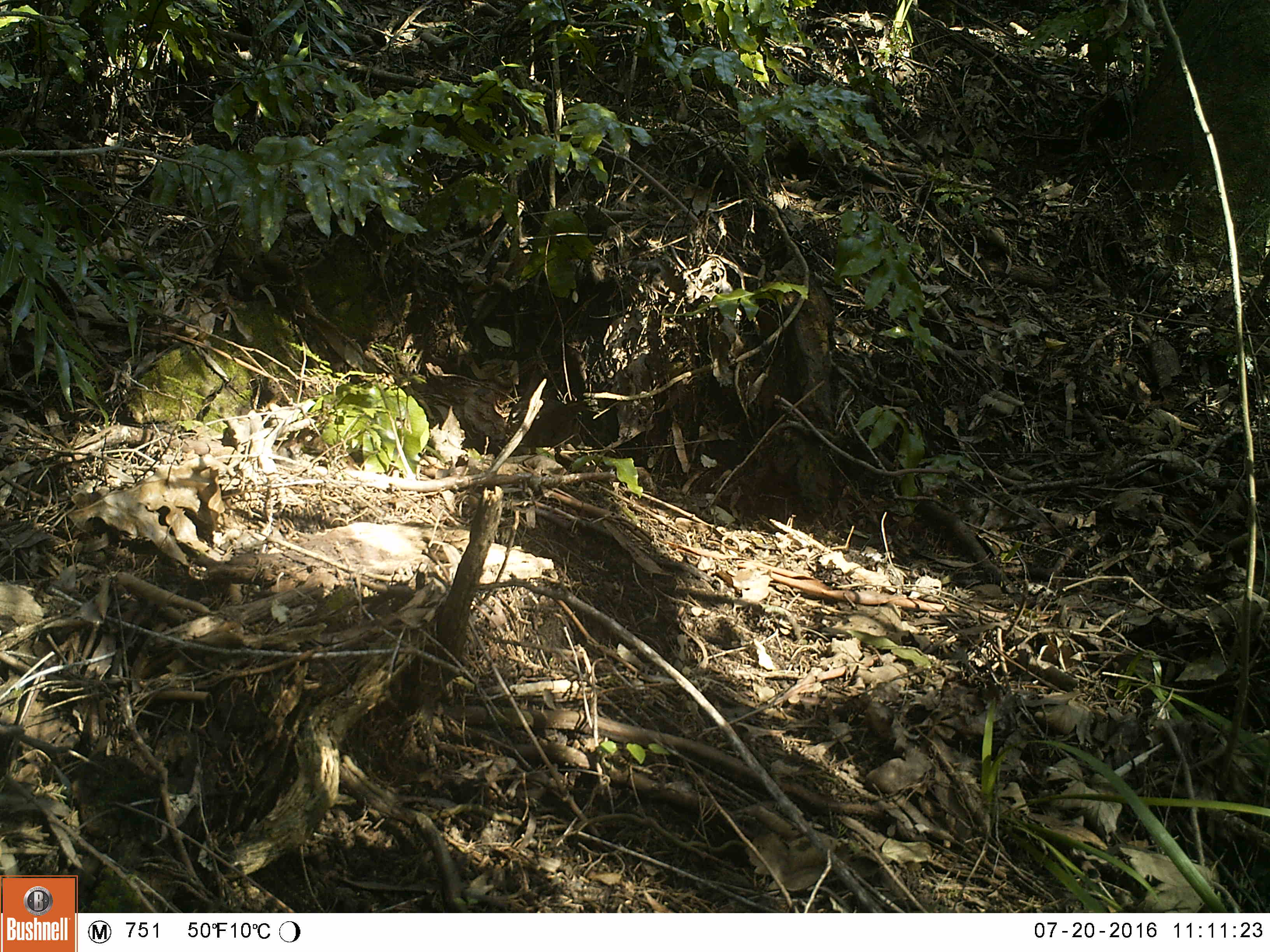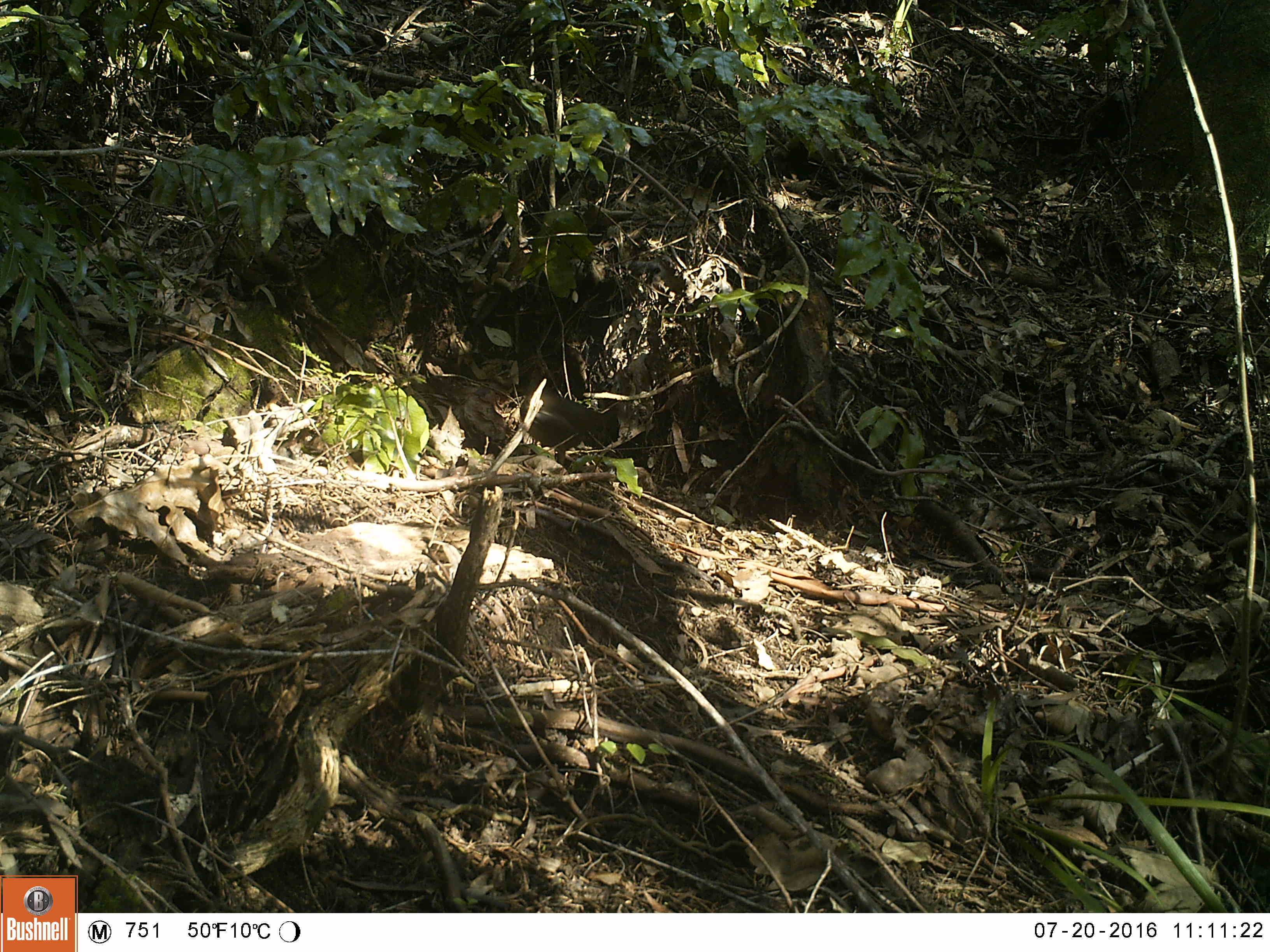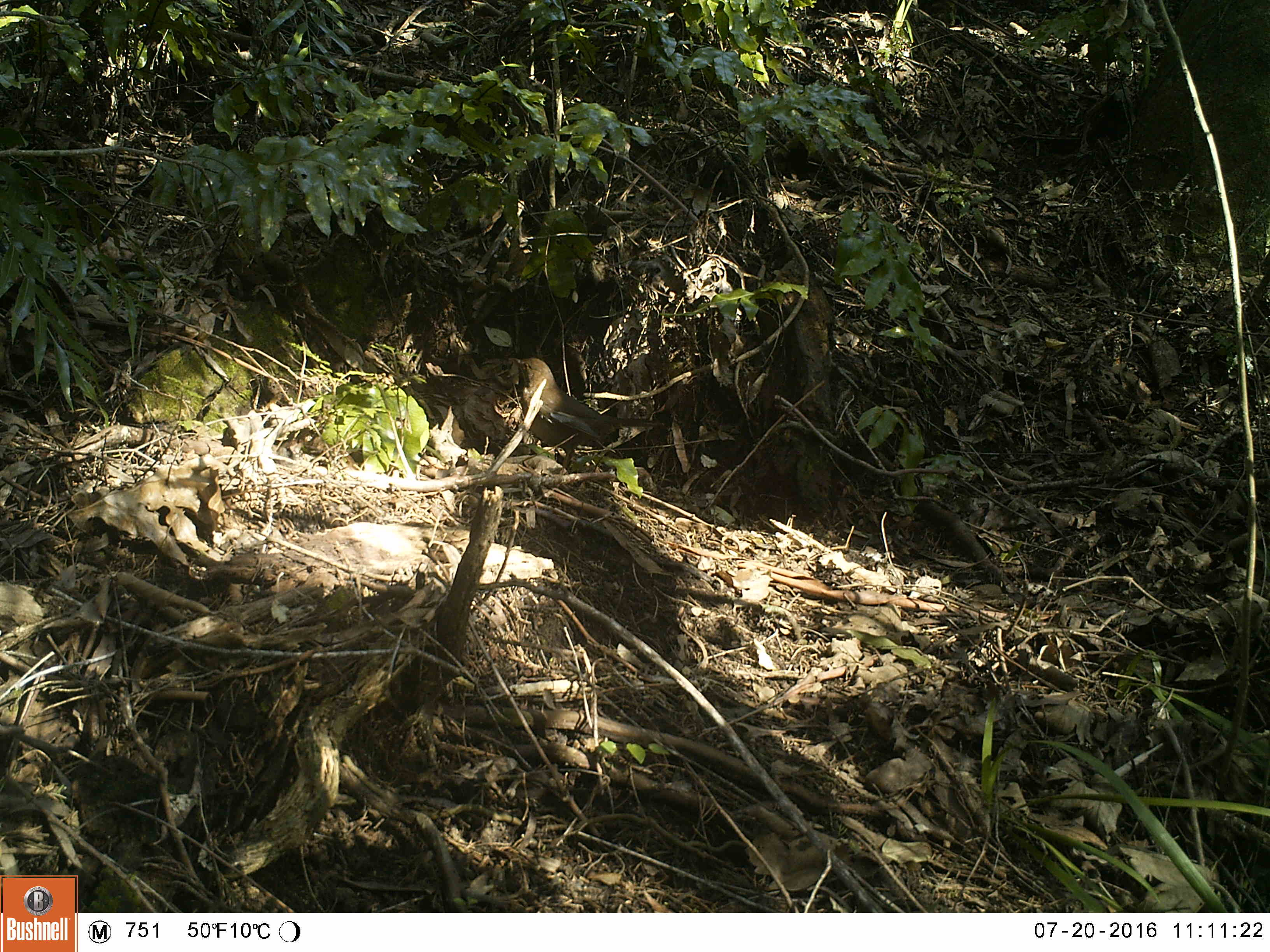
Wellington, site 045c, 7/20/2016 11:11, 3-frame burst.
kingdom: Animalia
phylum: Chordata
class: Aves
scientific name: Aves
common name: bird